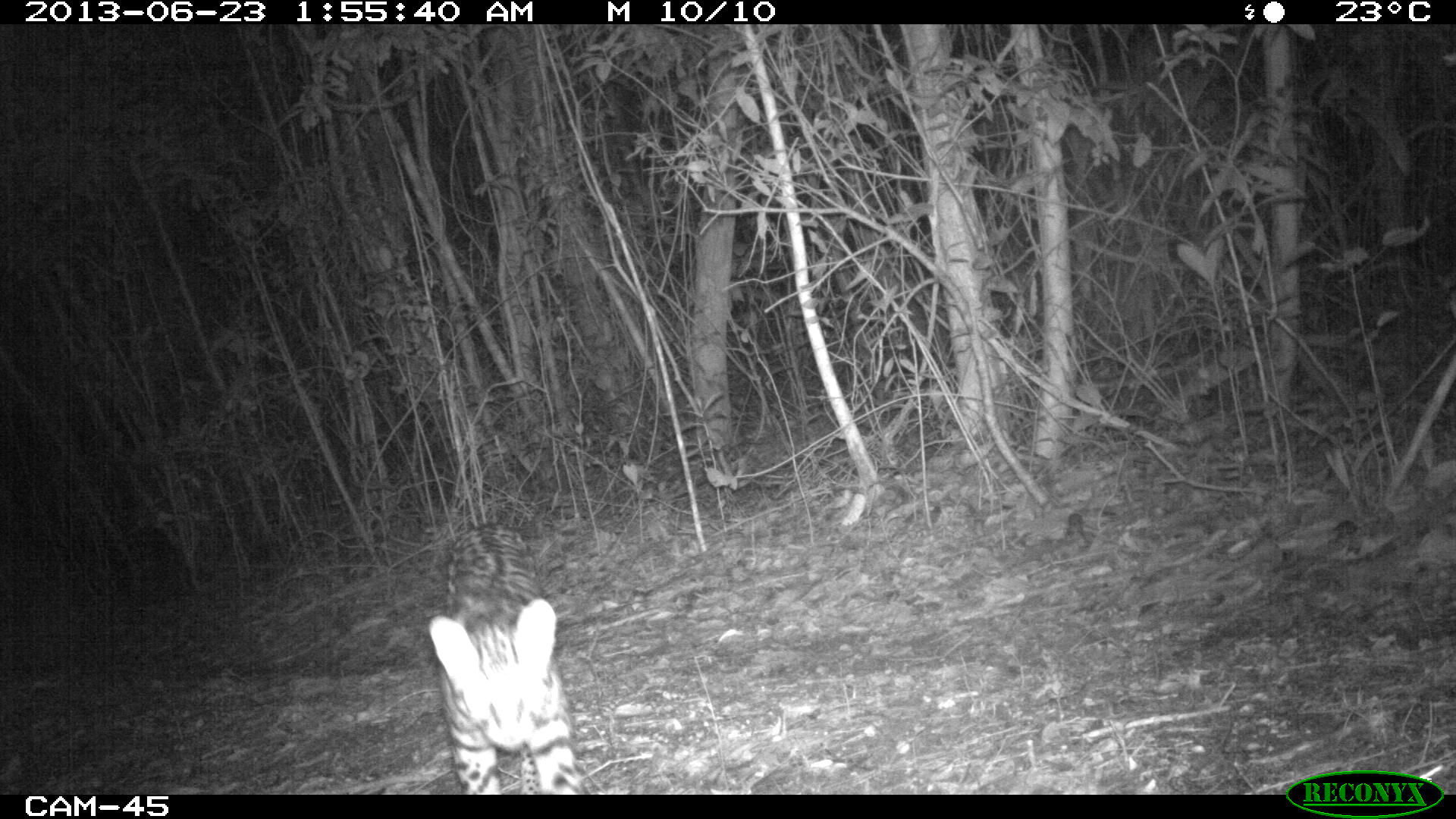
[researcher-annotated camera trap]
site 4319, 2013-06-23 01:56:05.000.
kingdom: Animalia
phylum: Chordata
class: Mammalia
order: Carnivora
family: Felidae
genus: Leopardus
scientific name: Leopardus pardalis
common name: ocelot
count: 1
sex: male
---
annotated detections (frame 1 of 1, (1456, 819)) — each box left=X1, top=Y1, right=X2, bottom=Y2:
leopardus pardalis: left=428, top=519, right=587, bottom=794